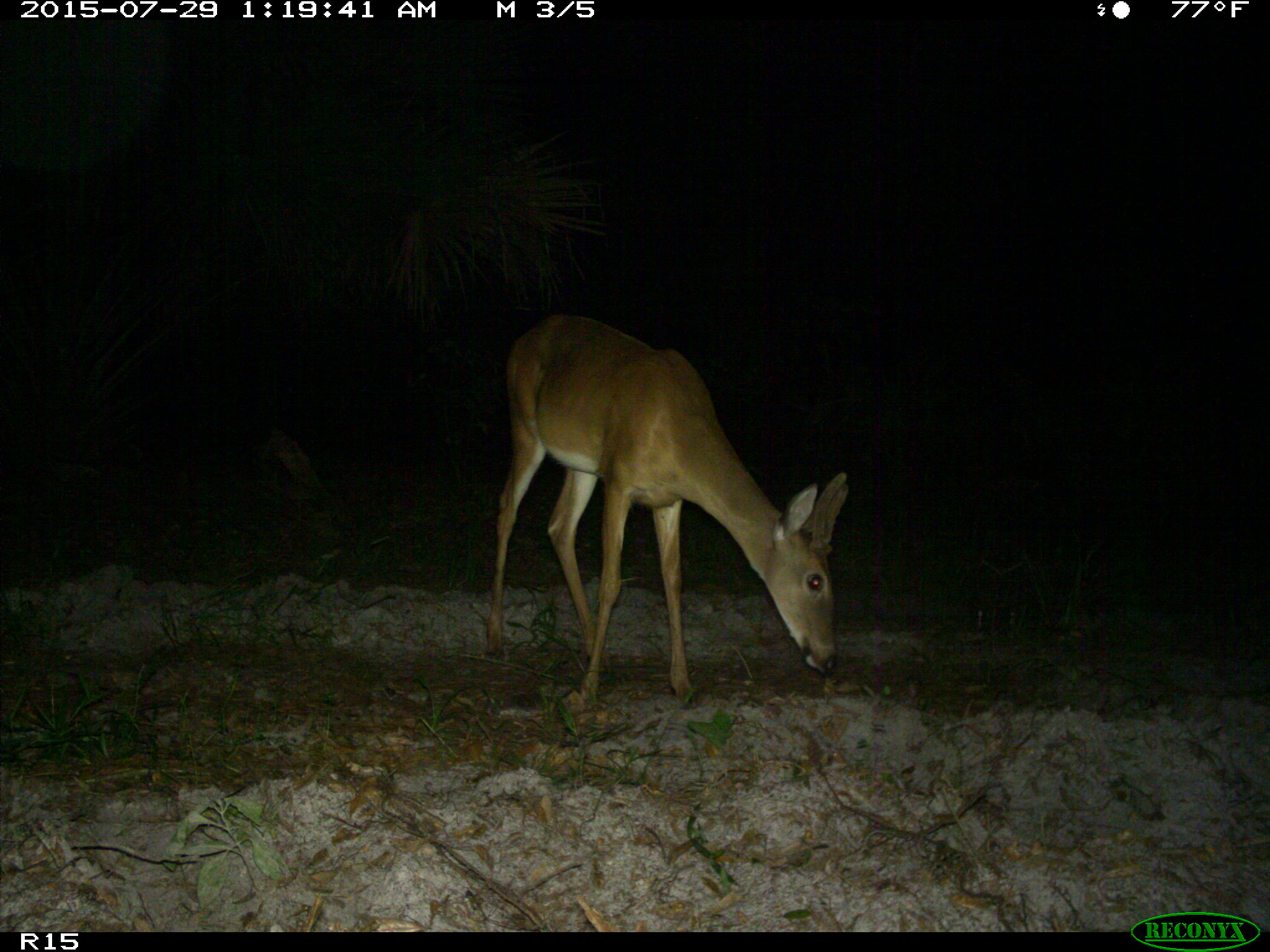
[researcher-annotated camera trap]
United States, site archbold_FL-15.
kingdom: Animalia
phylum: Chordata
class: Mammalia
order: Artiodactyla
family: Cervidae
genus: Odocoileus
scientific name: Odocoileus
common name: deer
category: unidentified deer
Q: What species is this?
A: Unidentified deer (deer) (Odocoileus).